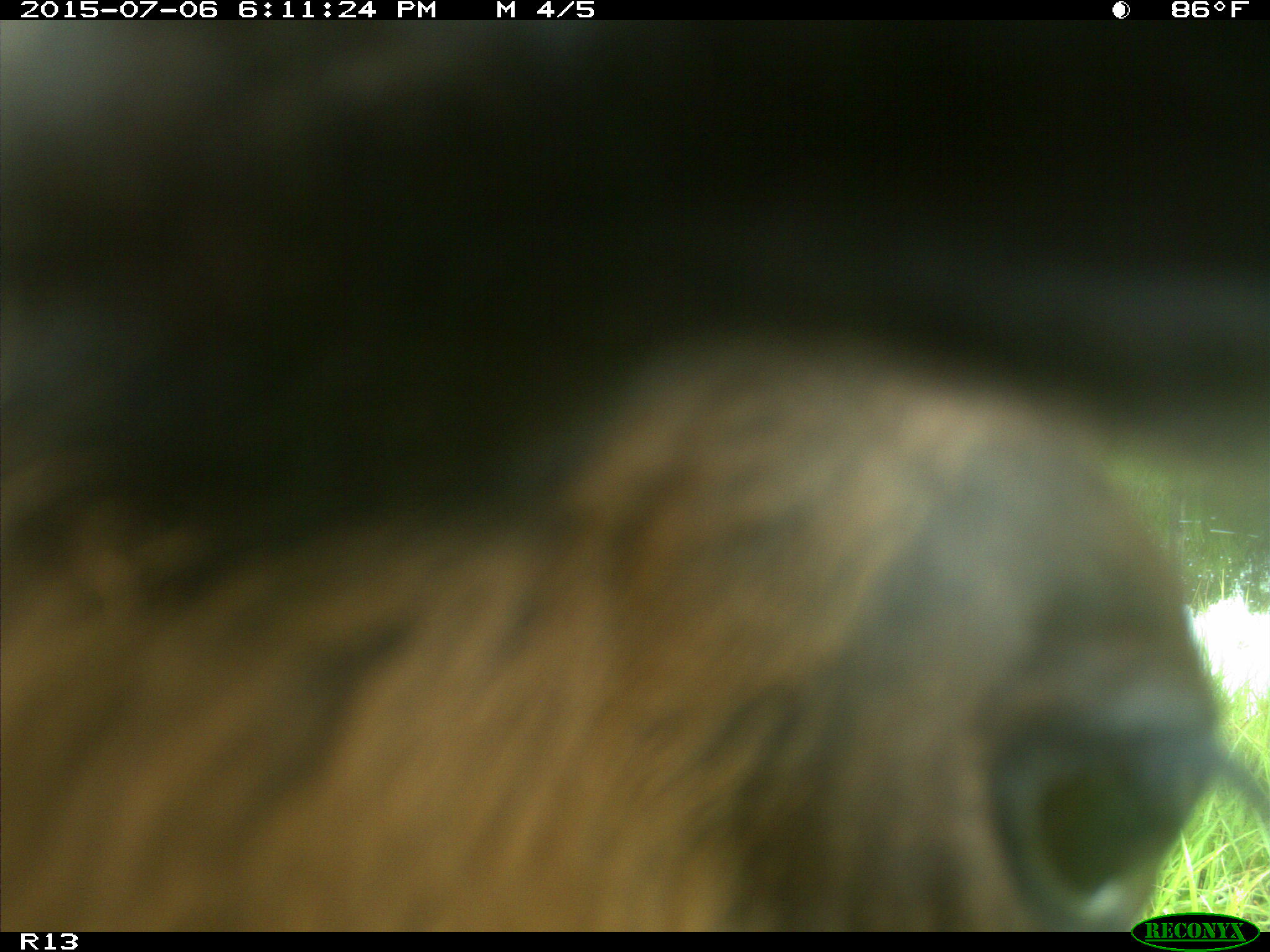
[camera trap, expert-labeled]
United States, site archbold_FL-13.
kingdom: Animalia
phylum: Chordata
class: Mammalia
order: Artiodactyla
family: Bovidae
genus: Bos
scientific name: Bos taurus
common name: domestic cow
Bos taurus (domestic cow).